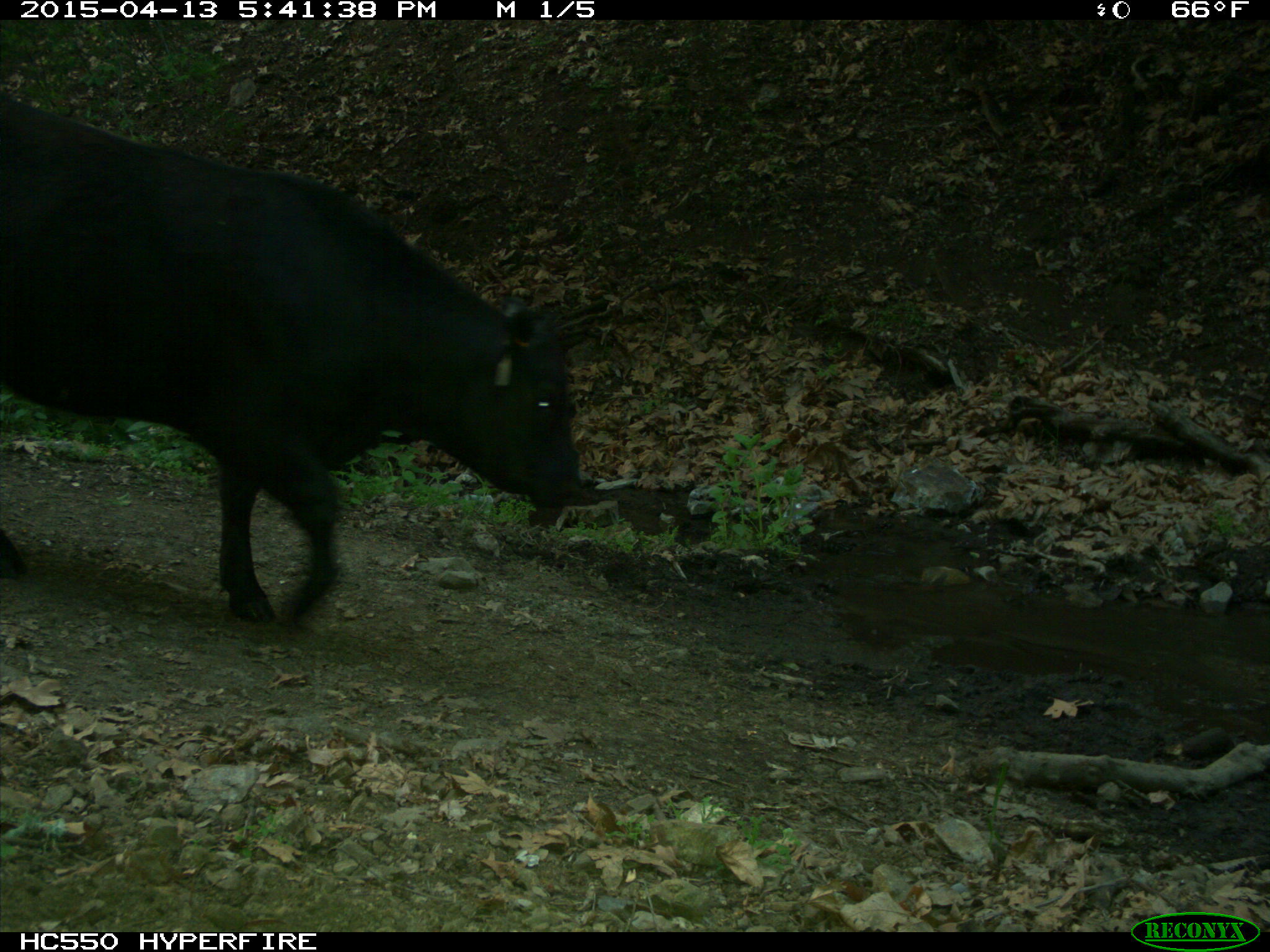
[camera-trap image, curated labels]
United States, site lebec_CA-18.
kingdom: Animalia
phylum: Chordata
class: Mammalia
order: Artiodactyla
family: Bovidae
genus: Bos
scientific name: Bos taurus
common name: domestic cow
Bos taurus (domestic cow).